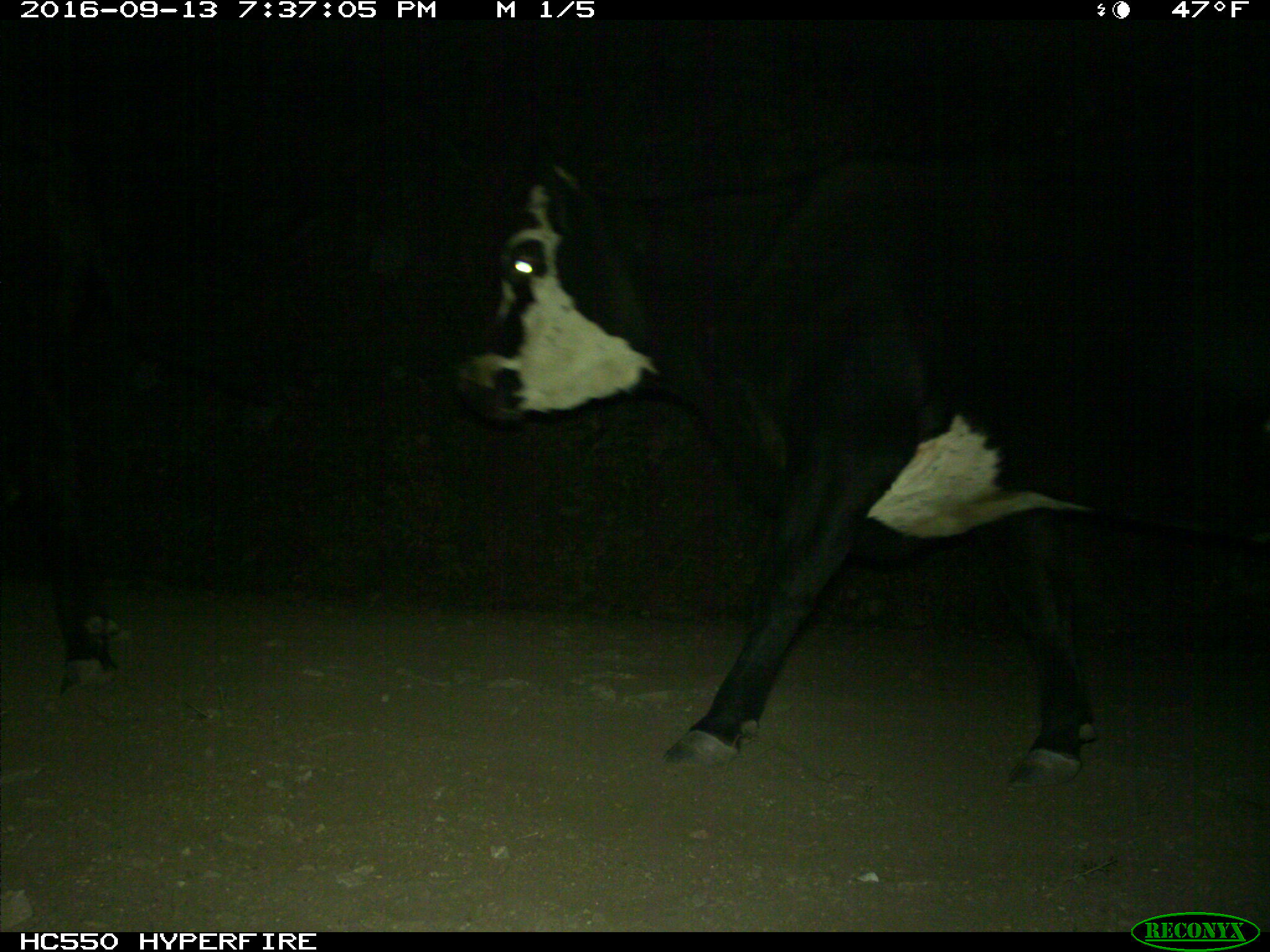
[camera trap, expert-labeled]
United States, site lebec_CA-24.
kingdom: Animalia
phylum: Chordata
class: Mammalia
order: Artiodactyla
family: Bovidae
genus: Bos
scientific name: Bos taurus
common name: domestic cow